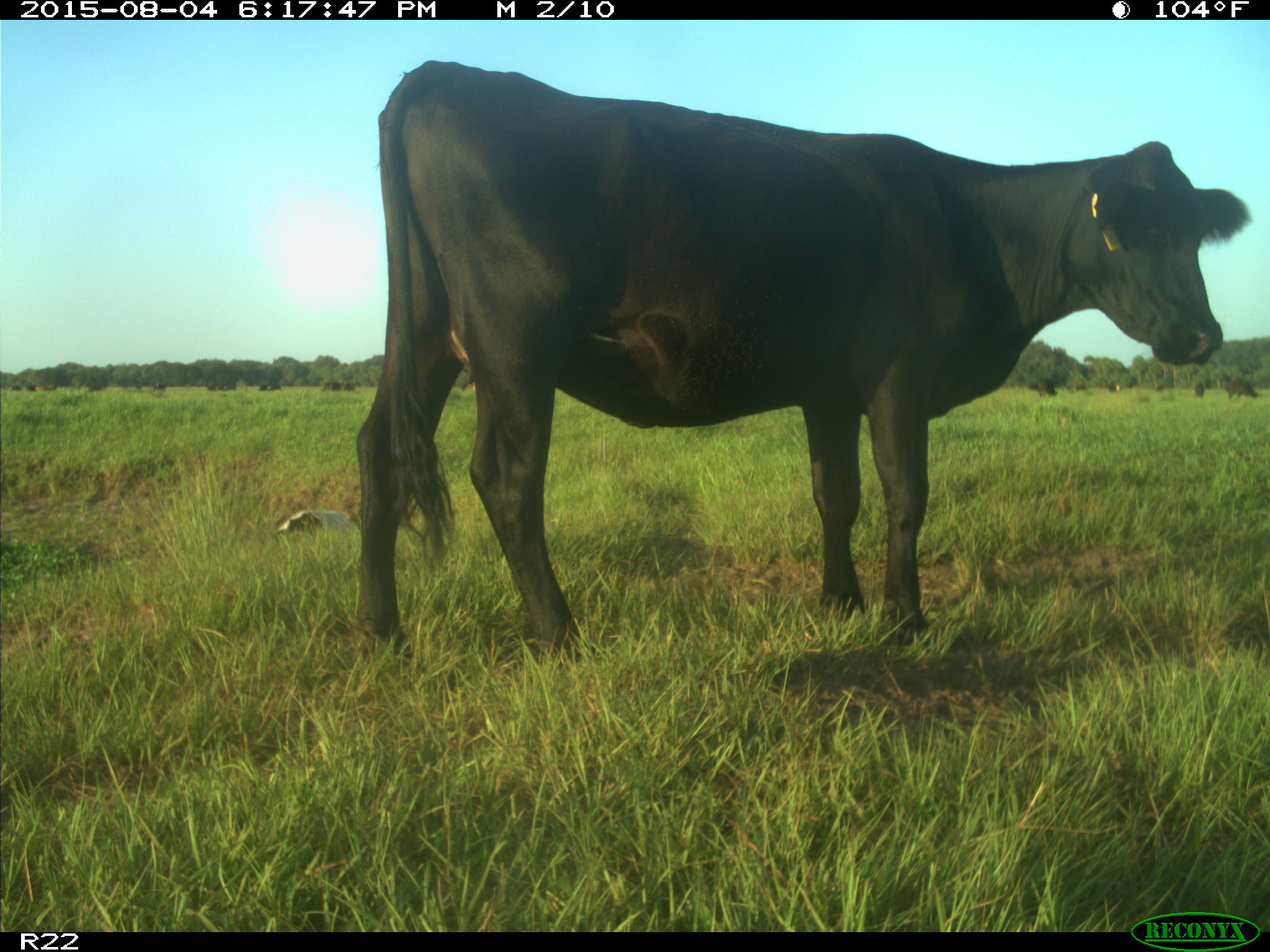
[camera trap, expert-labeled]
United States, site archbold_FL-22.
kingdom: Animalia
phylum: Chordata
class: Mammalia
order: Artiodactyla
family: Bovidae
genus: Bos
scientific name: Bos taurus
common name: domestic cow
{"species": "Bos taurus (domestic cow)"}